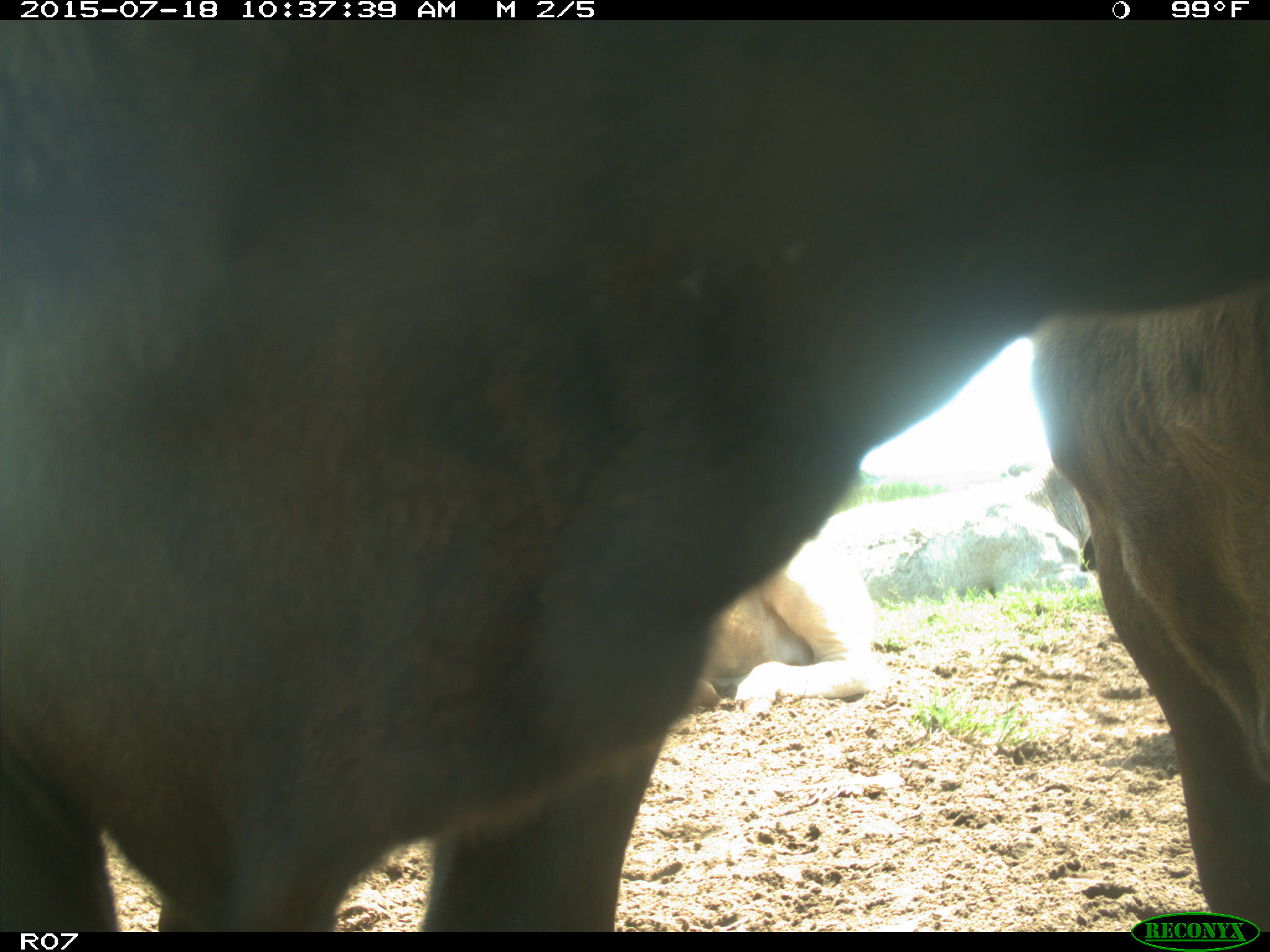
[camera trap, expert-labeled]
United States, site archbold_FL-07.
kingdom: Animalia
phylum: Chordata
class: Mammalia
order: Artiodactyla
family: Bovidae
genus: Bos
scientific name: Bos taurus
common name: domestic cow